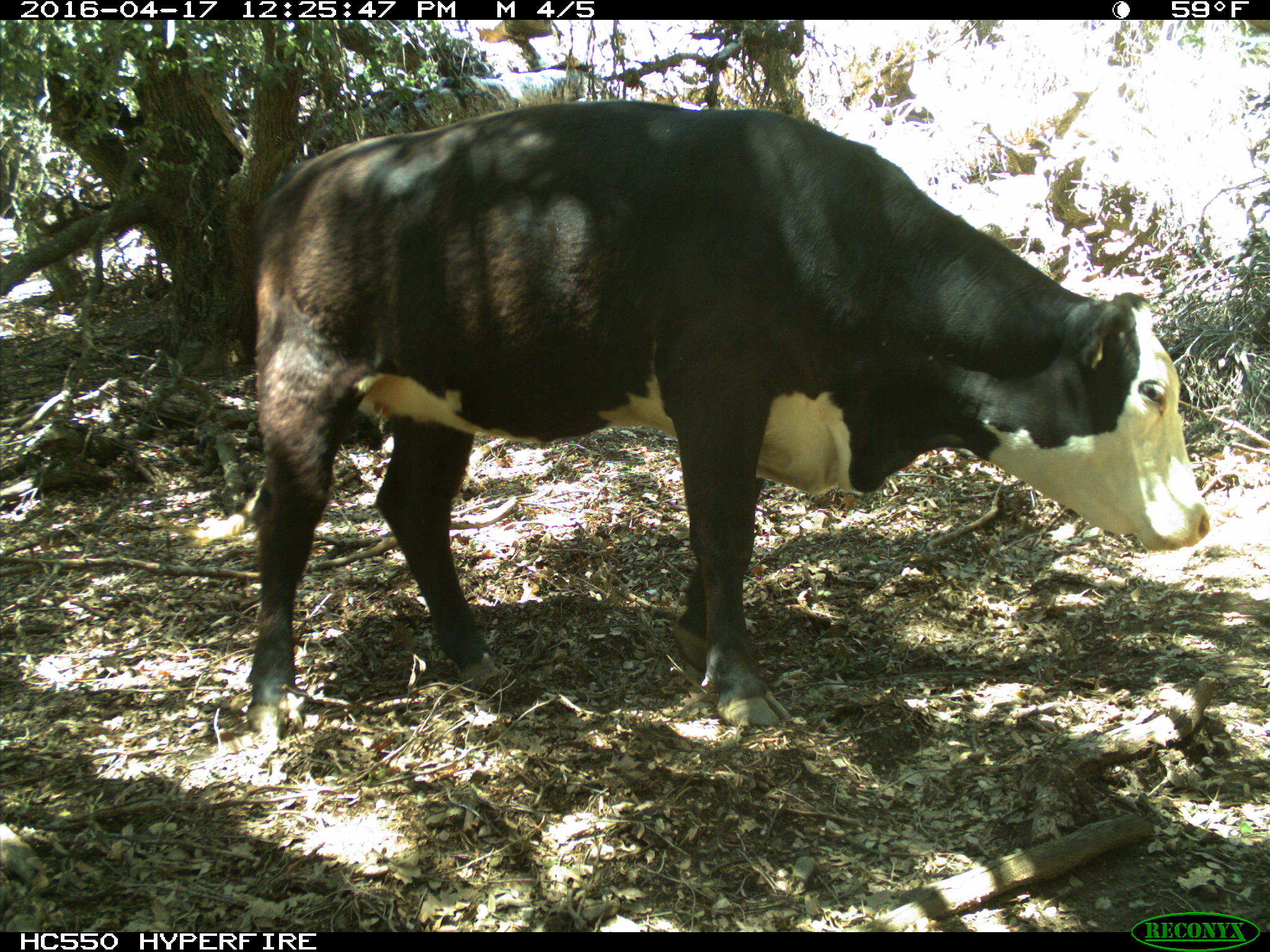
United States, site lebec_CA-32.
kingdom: Animalia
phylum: Chordata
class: Mammalia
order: Artiodactyla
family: Bovidae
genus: Bos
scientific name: Bos taurus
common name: domestic cow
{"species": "Bos taurus (domestic cow)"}